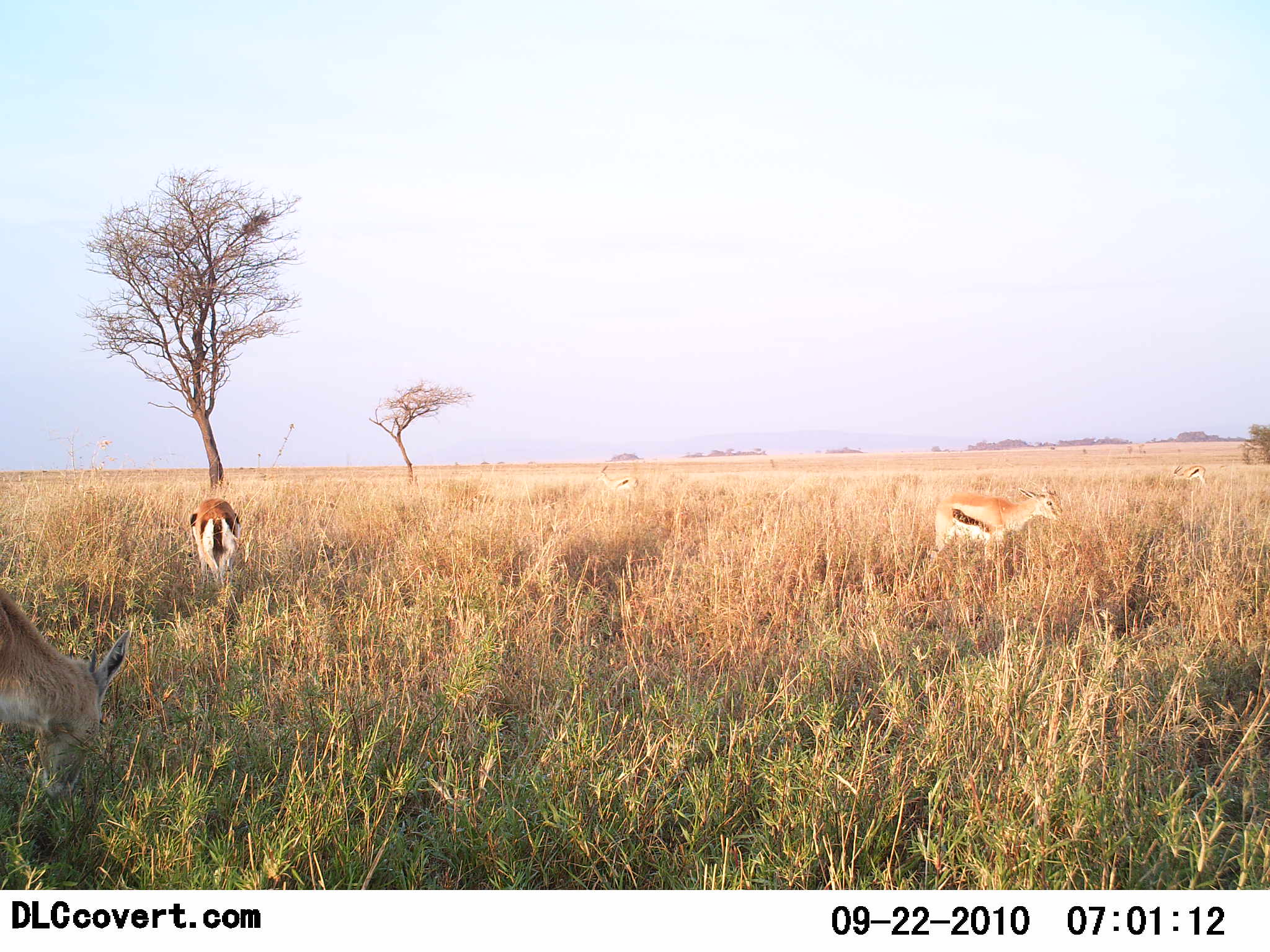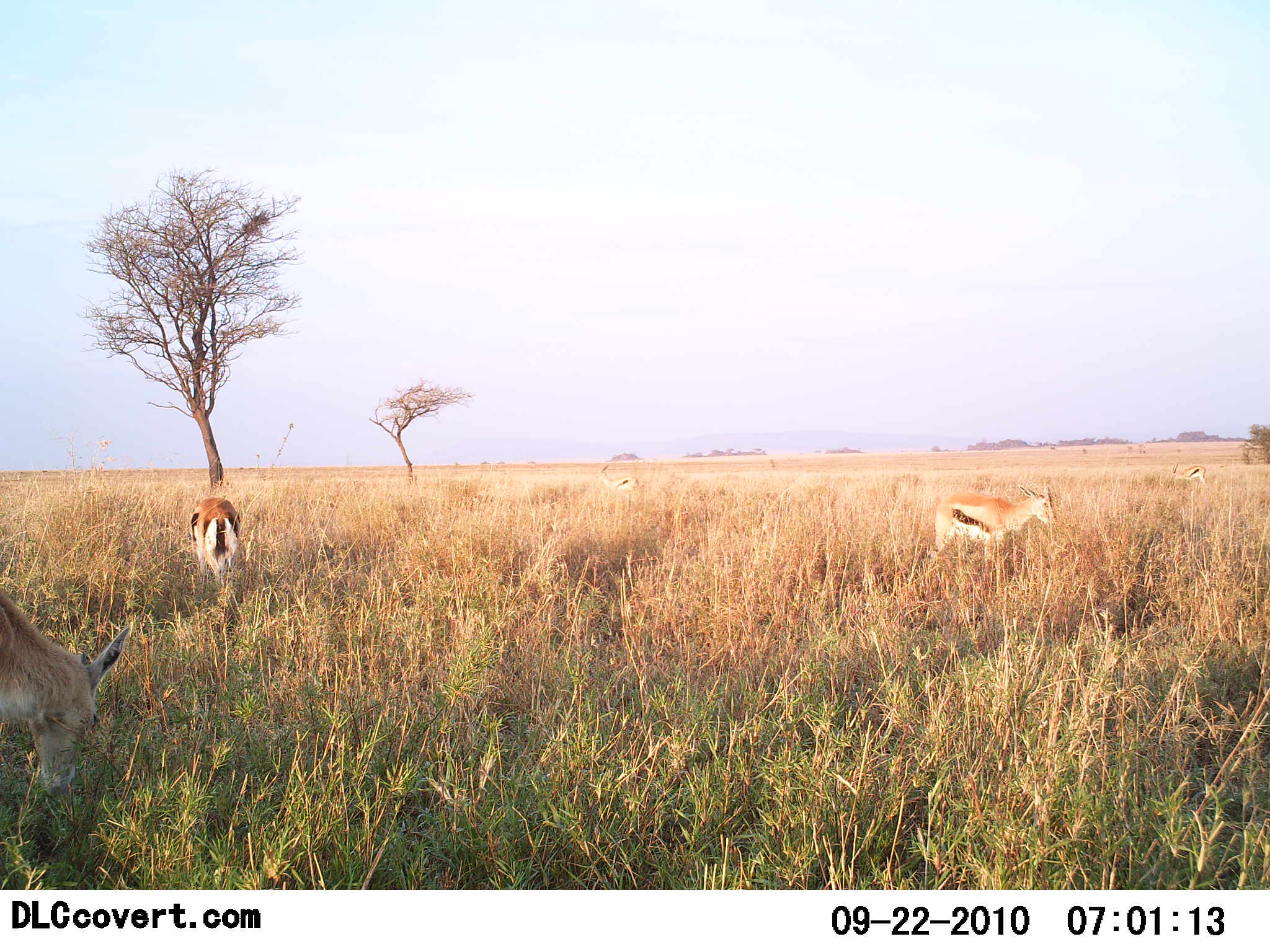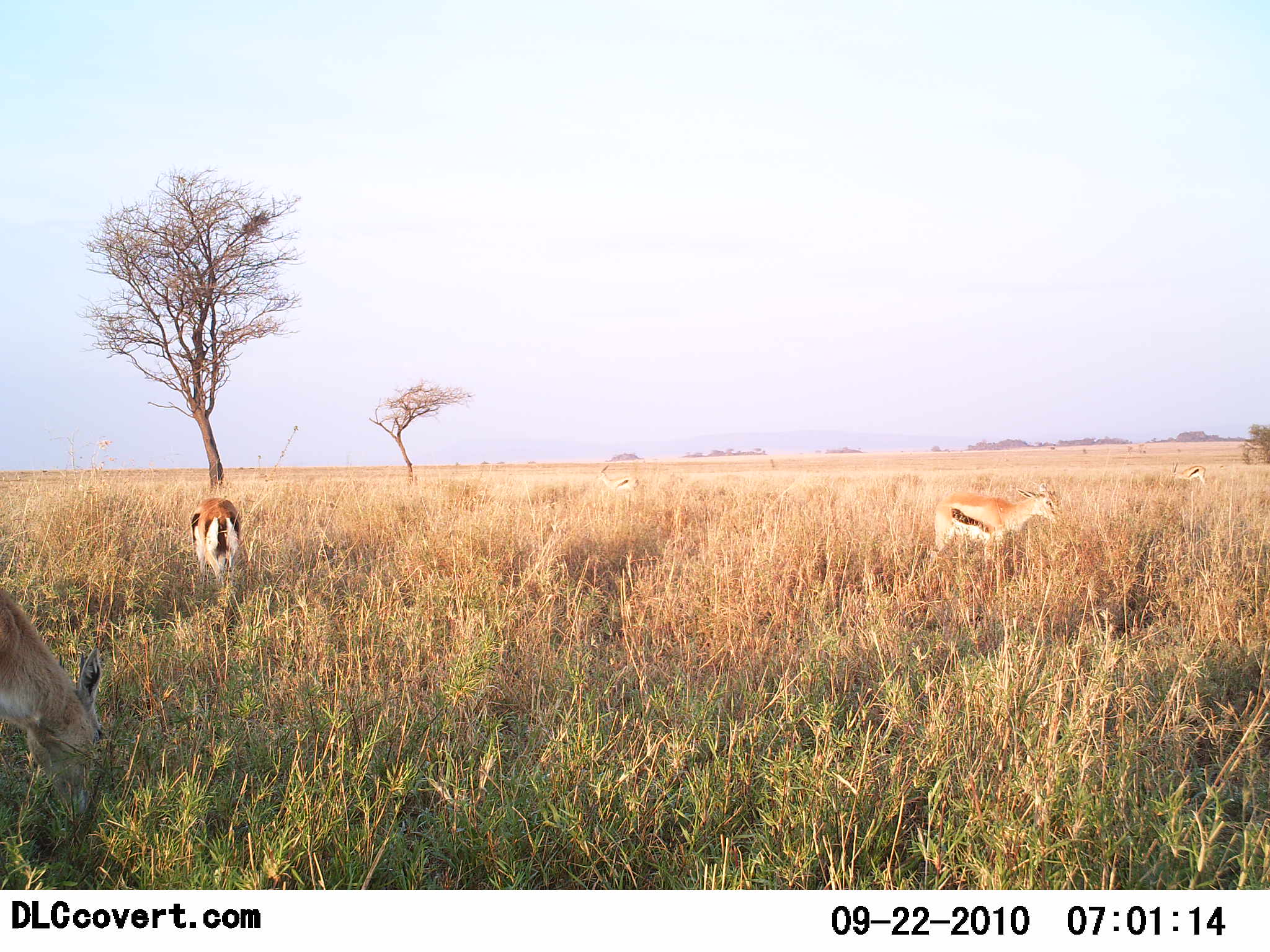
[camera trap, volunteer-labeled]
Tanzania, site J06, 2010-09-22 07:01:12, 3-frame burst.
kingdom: Animalia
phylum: Chordata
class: Mammalia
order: Artiodactyla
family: Bovidae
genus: Eudorcas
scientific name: Eudorcas thomsonii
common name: thomson's gazelle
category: gazellethomsons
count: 3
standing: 53%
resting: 6%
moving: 6%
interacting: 0%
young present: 0%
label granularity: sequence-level